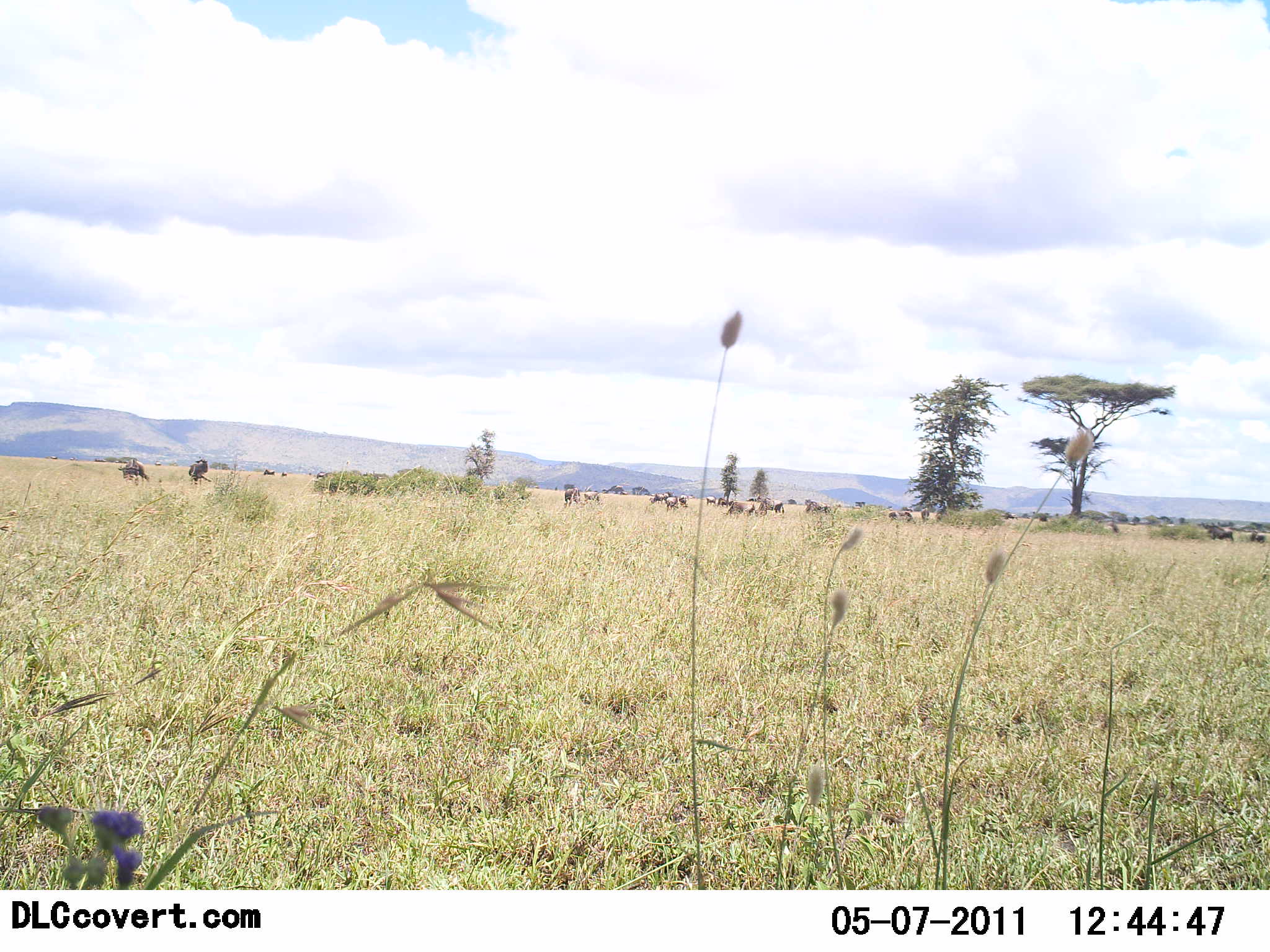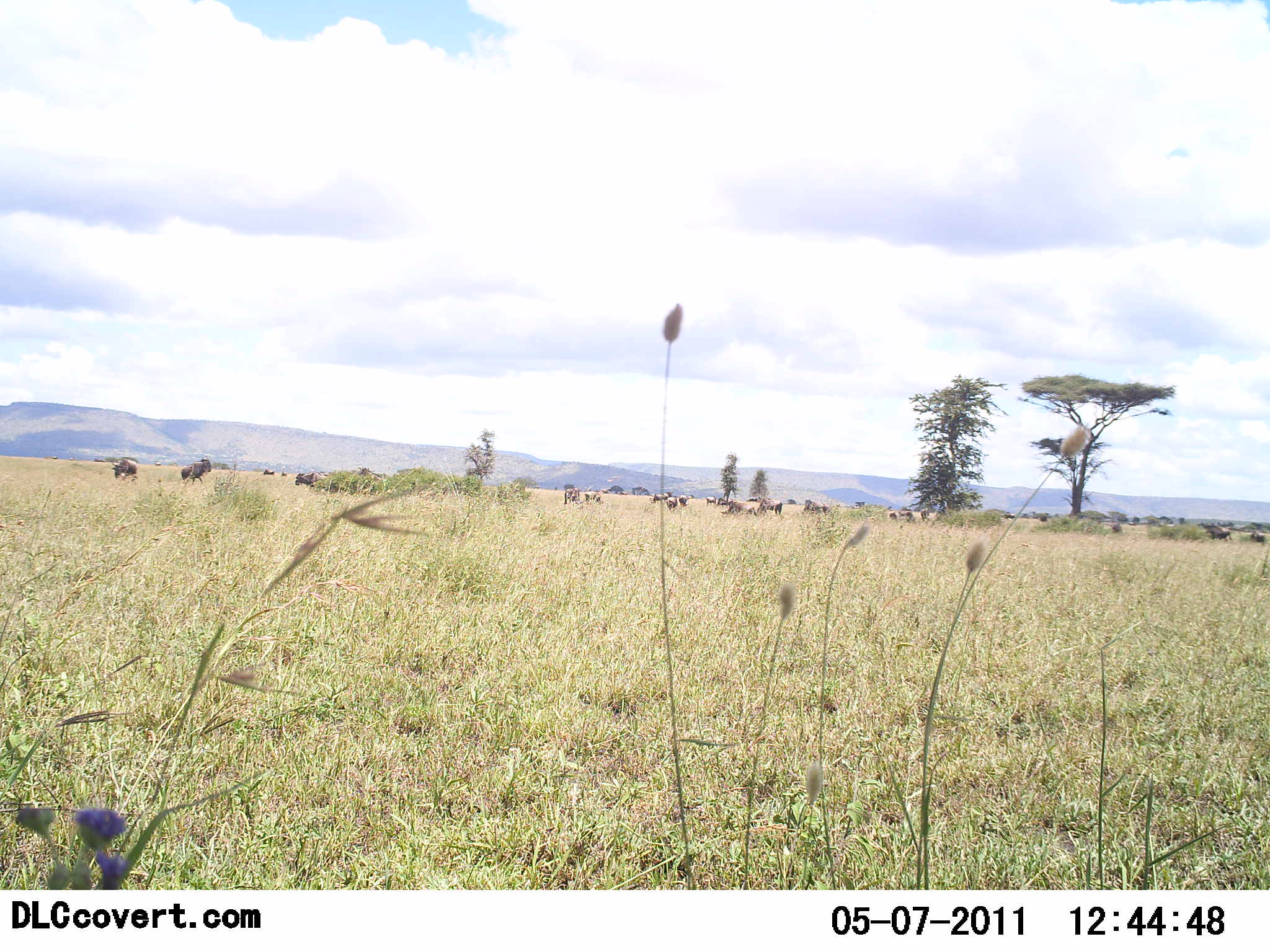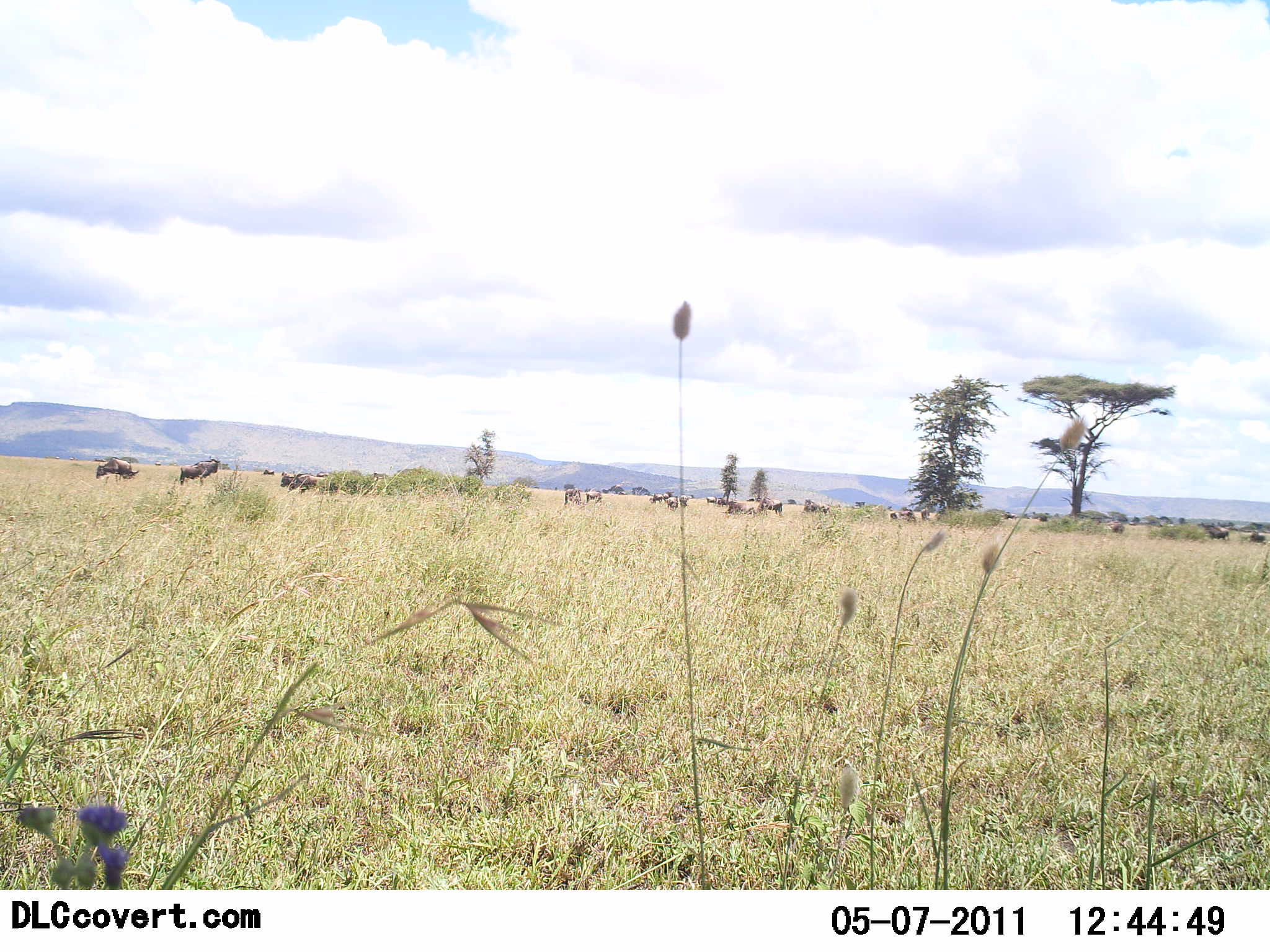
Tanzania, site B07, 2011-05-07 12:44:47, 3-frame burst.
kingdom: Animalia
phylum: Chordata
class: Mammalia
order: Artiodactyla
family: Bovidae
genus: Connochaetes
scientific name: Connochaetes taurinus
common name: blue wildebeest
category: wildebeest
Wildebeest (blue wildebeest) (Connochaetes taurinus), count 11-50. Behavior (volunteer vote fractions): standing 33%, resting 17%, moving 50%, interacting 0%. Young present (vote fraction): 0%. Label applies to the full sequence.